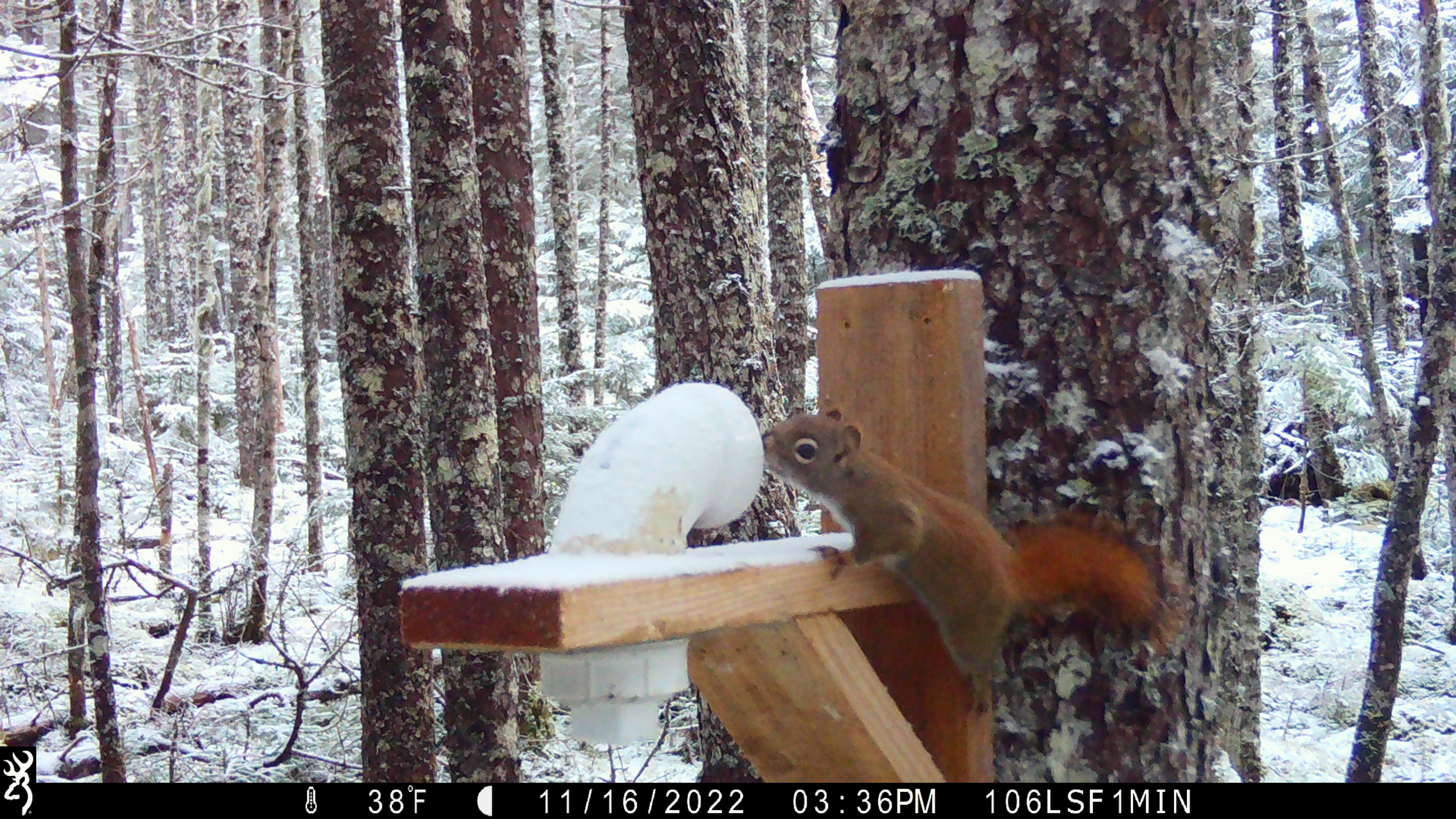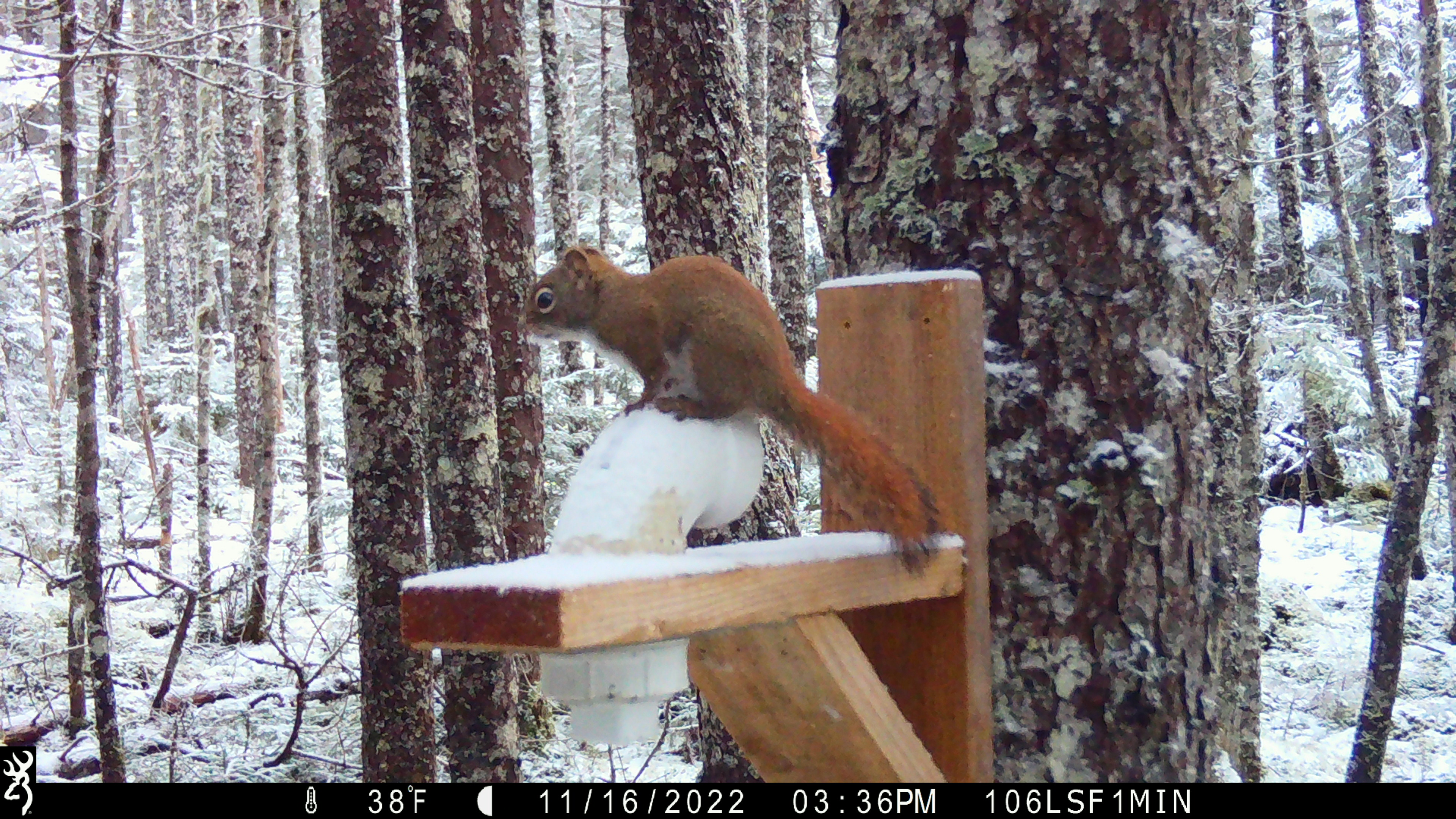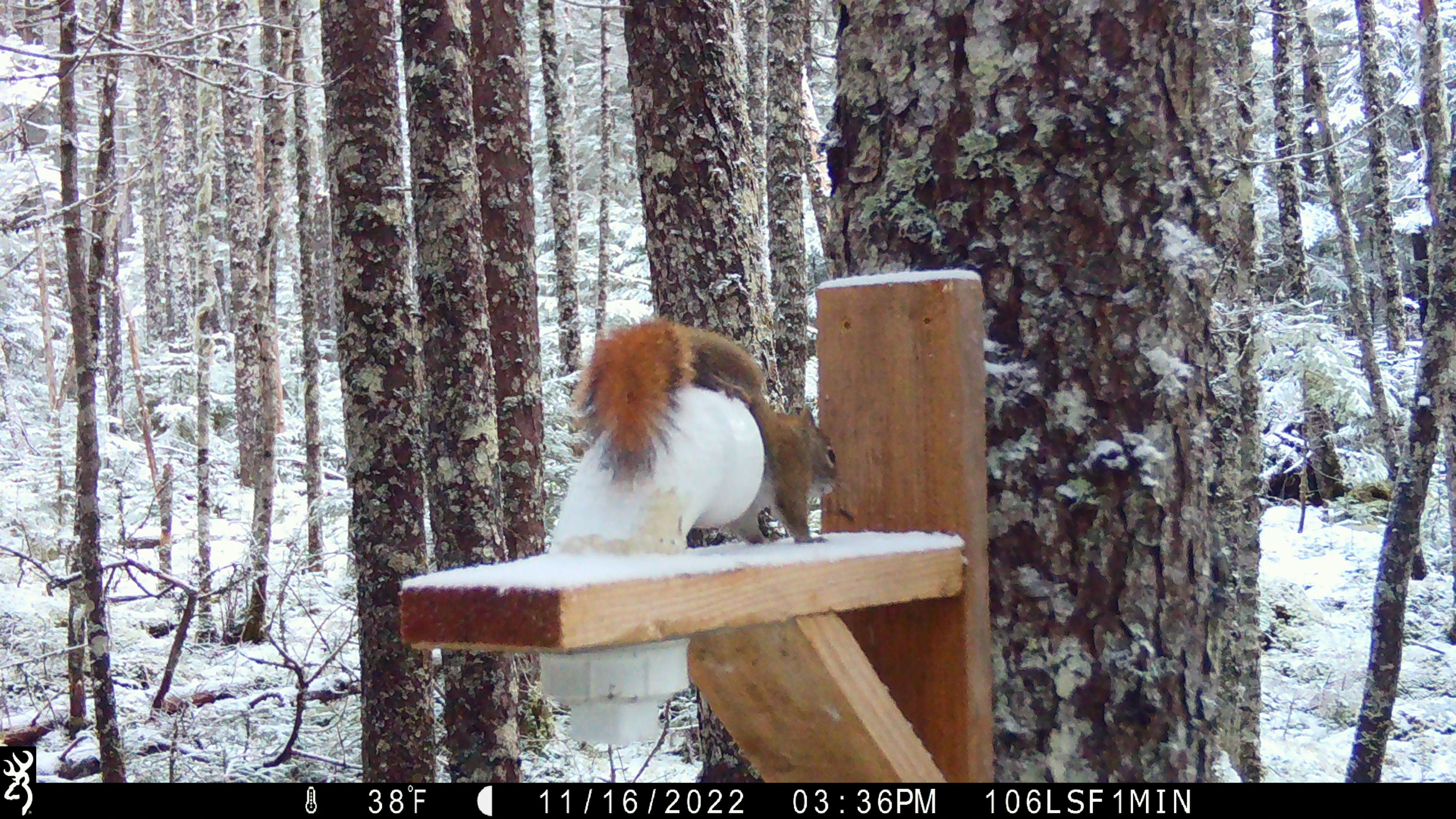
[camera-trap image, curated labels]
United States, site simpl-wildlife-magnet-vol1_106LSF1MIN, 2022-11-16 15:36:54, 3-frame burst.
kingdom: Animalia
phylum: Chordata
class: Mammalia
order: Rodentia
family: Sciuridae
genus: Tamiasciurus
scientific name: Tamiasciurus hudsonicus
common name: red squirrel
Red squirrel (Tamiasciurus hudsonicus).